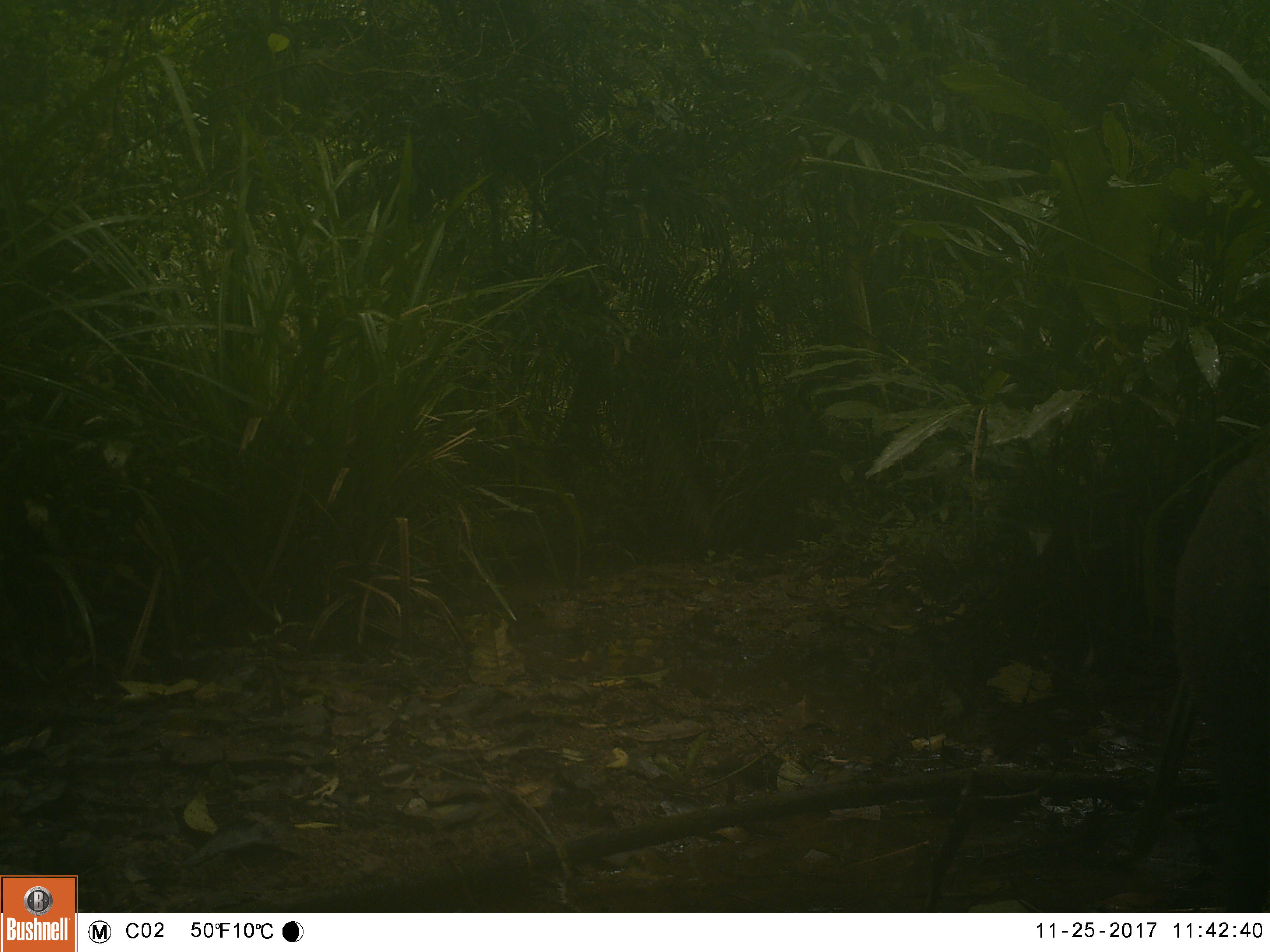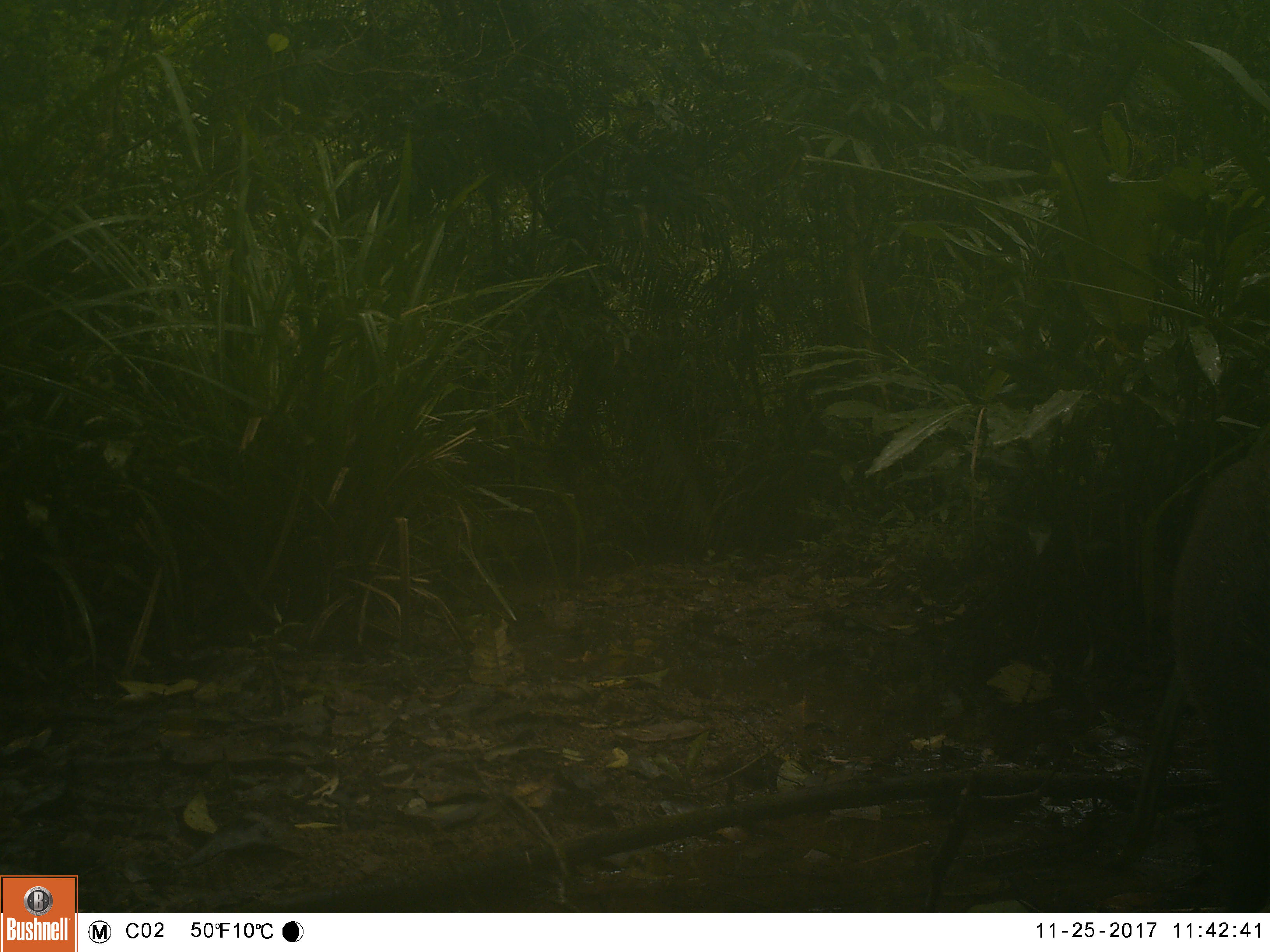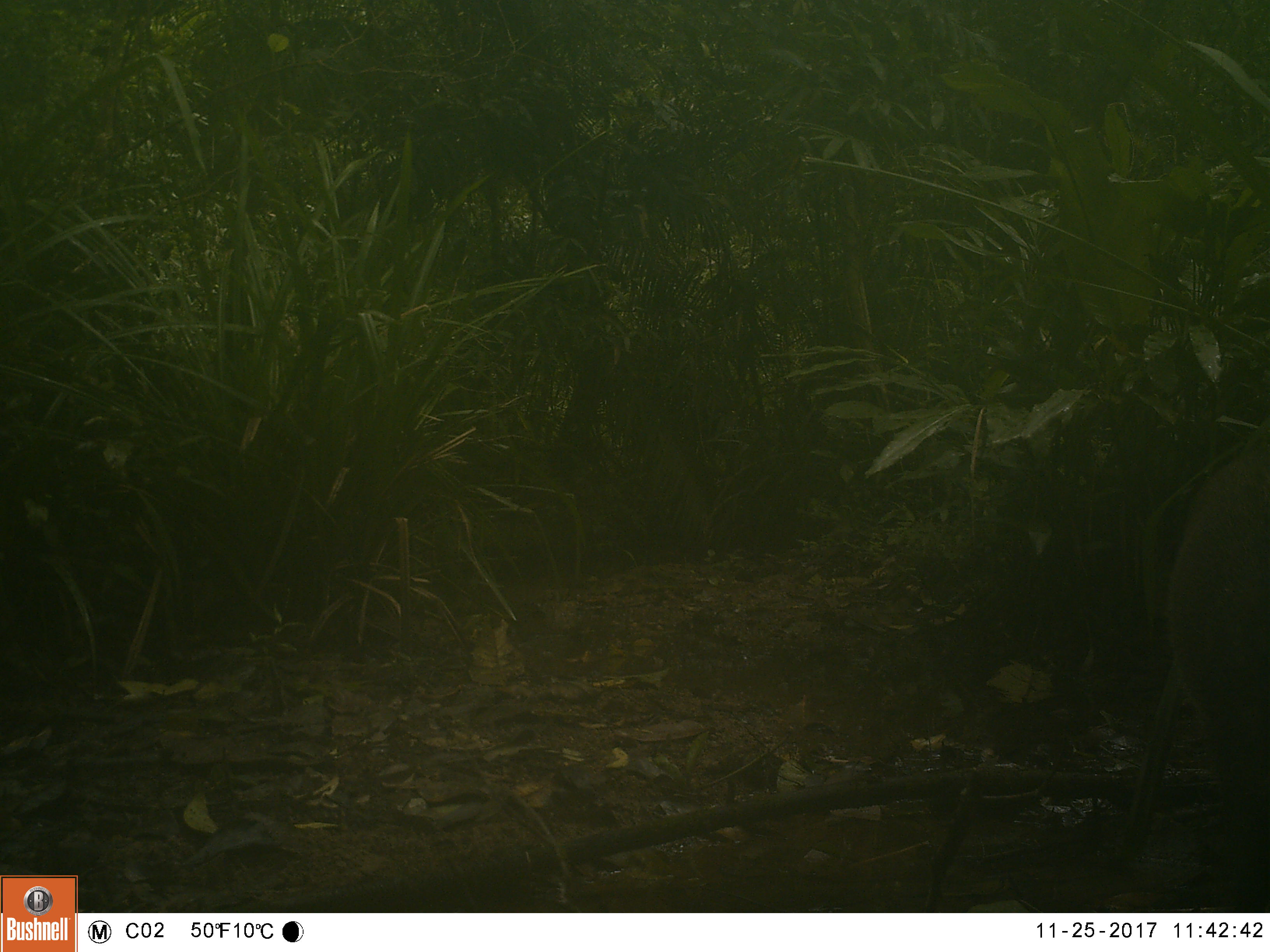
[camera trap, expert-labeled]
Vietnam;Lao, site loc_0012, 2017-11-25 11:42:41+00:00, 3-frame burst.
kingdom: Animalia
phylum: Chordata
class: Mammalia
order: Artiodactyla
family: Suidae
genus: Sus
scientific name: Sus scrofa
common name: eurasian wild pig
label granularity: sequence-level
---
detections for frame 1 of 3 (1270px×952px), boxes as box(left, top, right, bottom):
eurasian wild pig: box(1116, 443, 1270, 909)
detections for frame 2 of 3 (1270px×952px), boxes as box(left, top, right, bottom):
eurasian wild pig: box(1104, 422, 1268, 915)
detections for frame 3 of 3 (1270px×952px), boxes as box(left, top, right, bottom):
eurasian wild pig: box(1106, 421, 1270, 909)